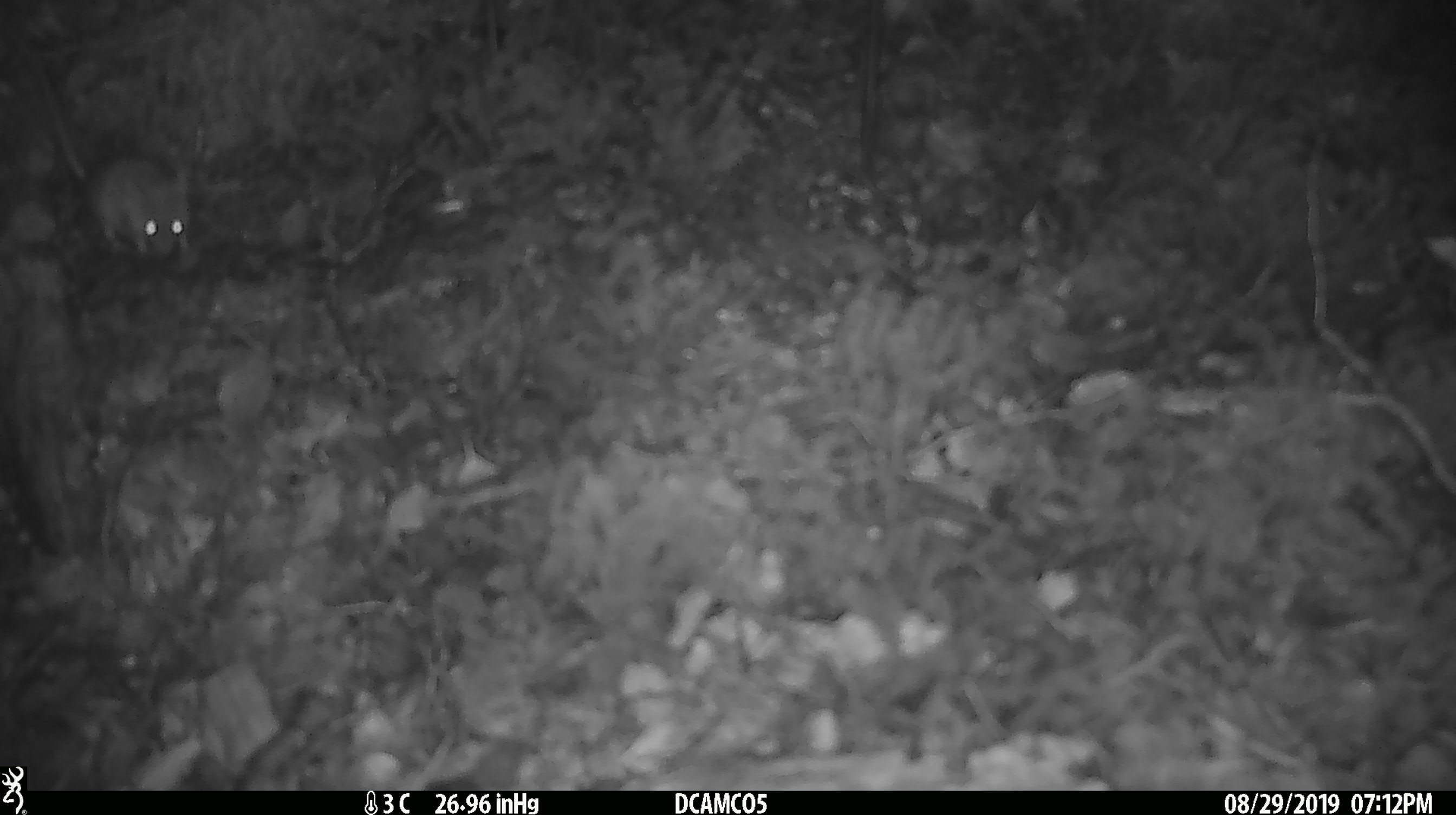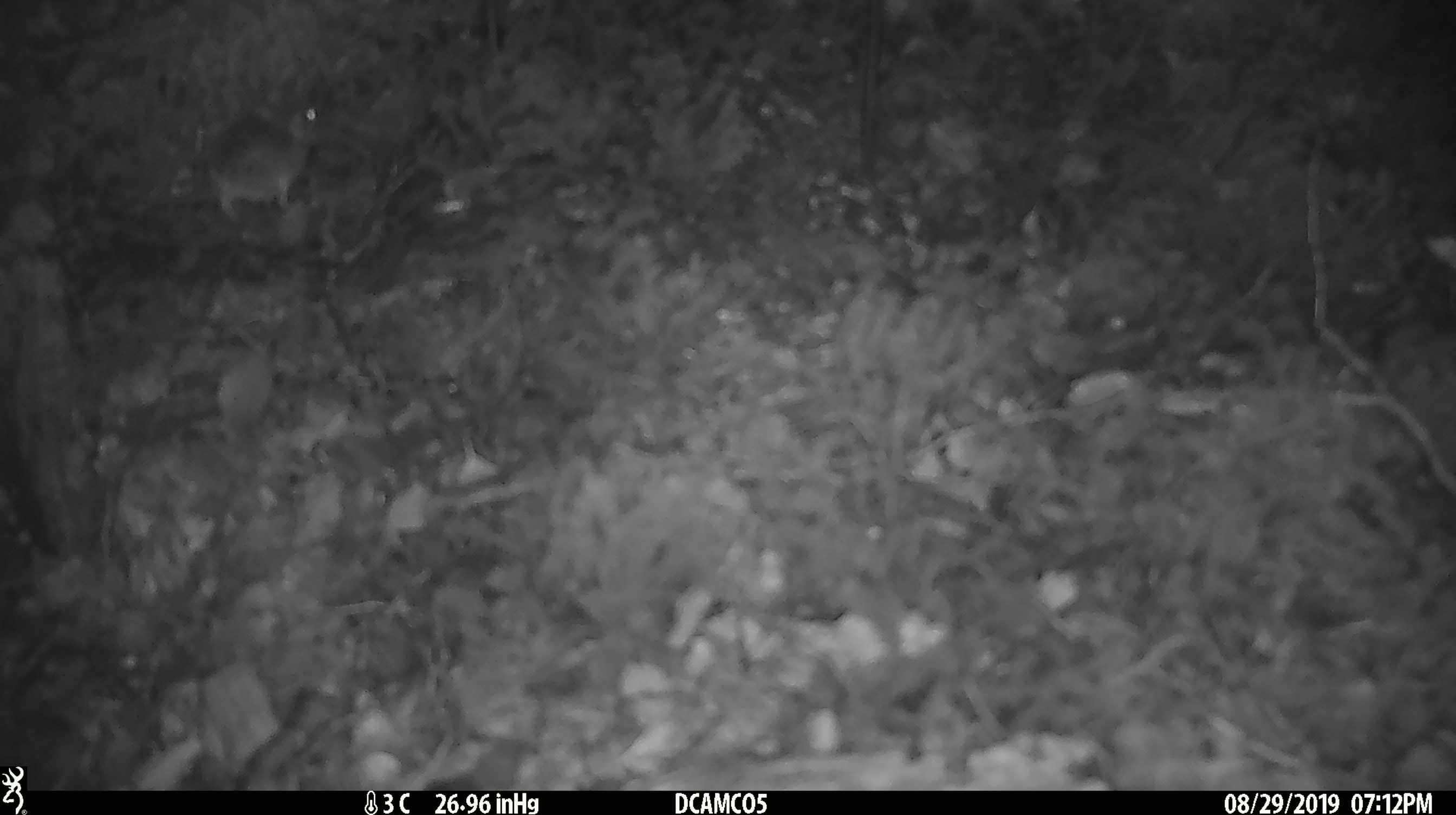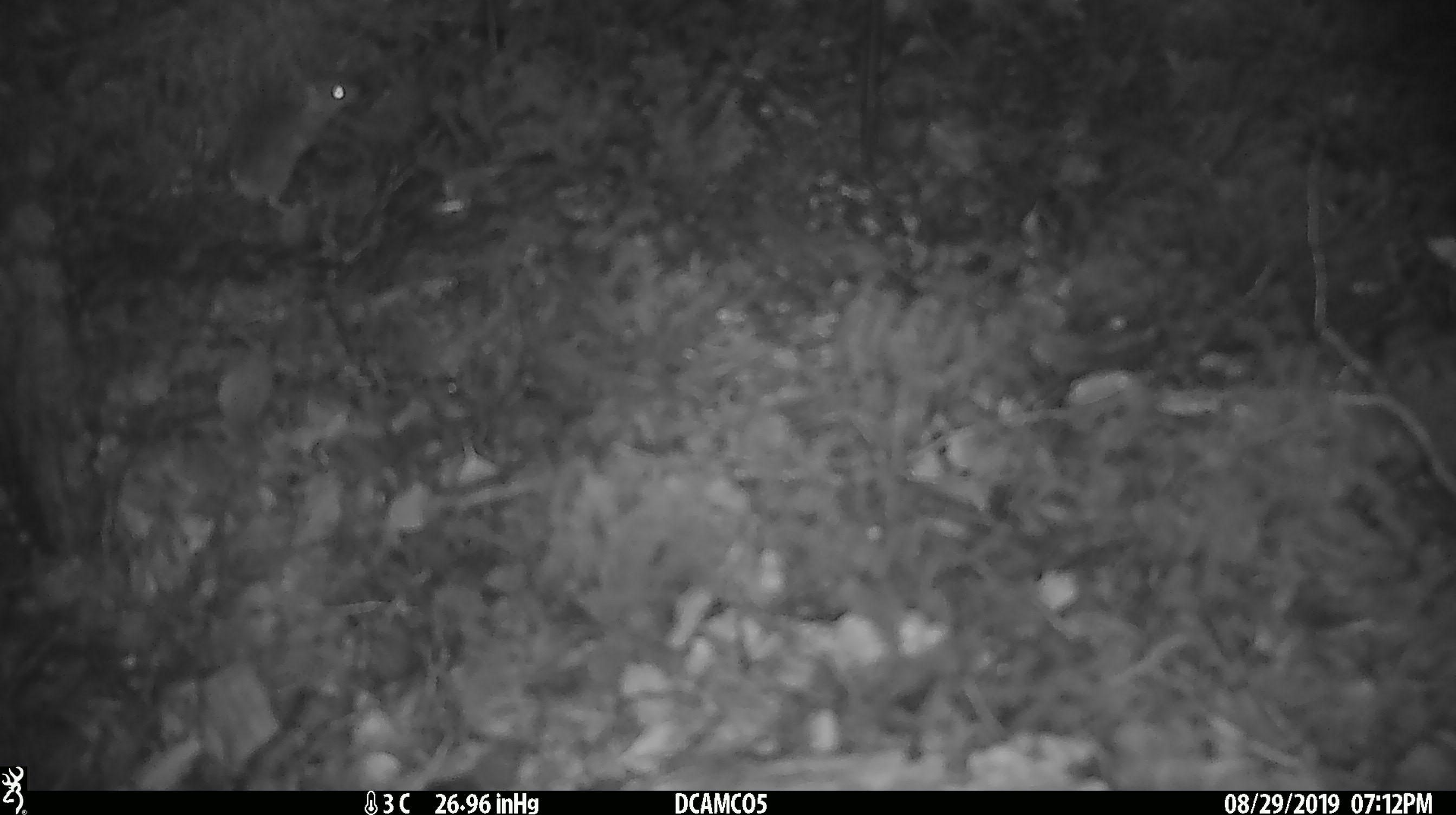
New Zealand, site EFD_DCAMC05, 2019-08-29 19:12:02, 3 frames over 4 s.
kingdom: Animalia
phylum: Chordata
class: Mammalia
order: Rodentia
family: Muridae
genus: Mus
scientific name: Mus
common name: mouse